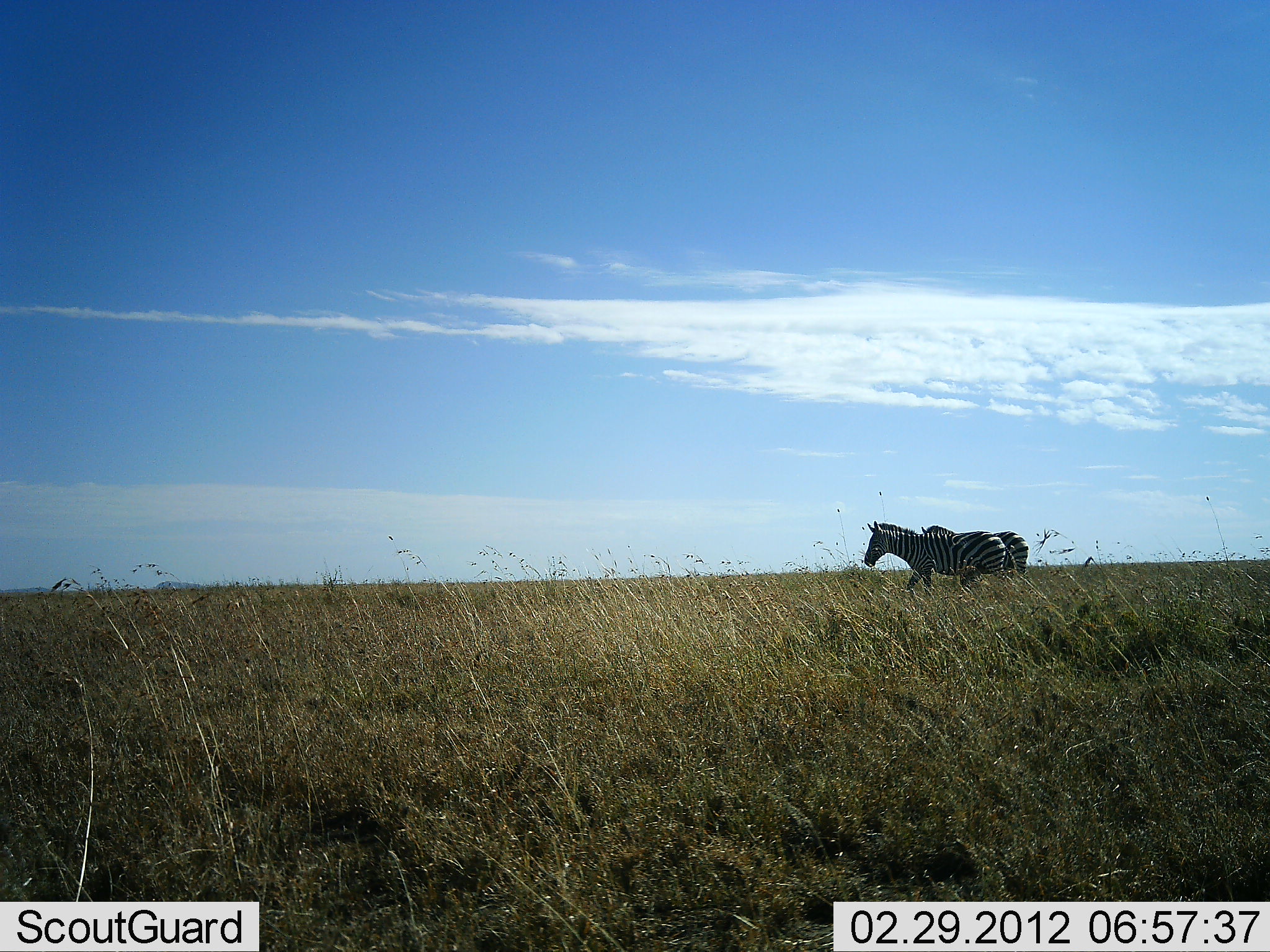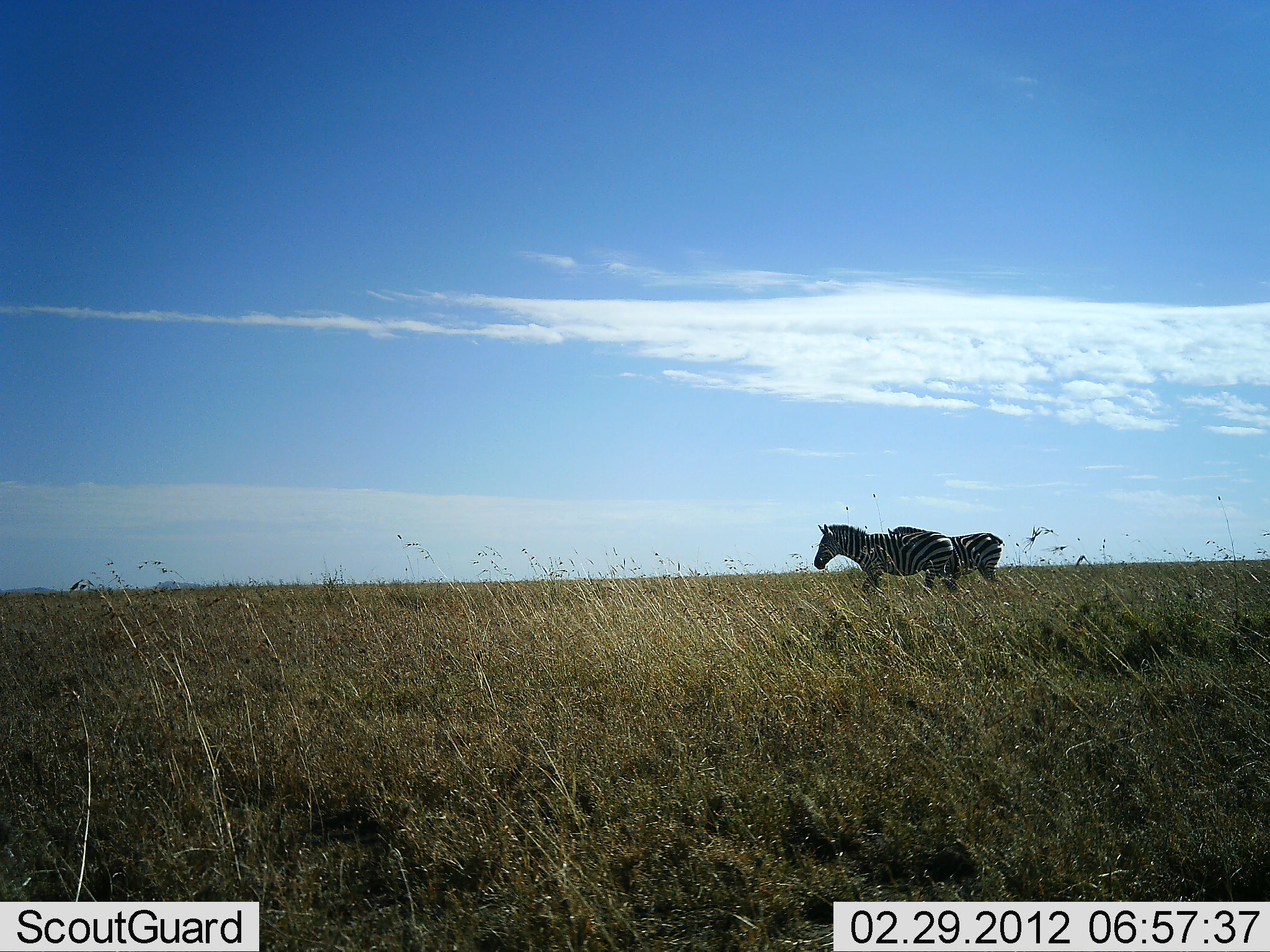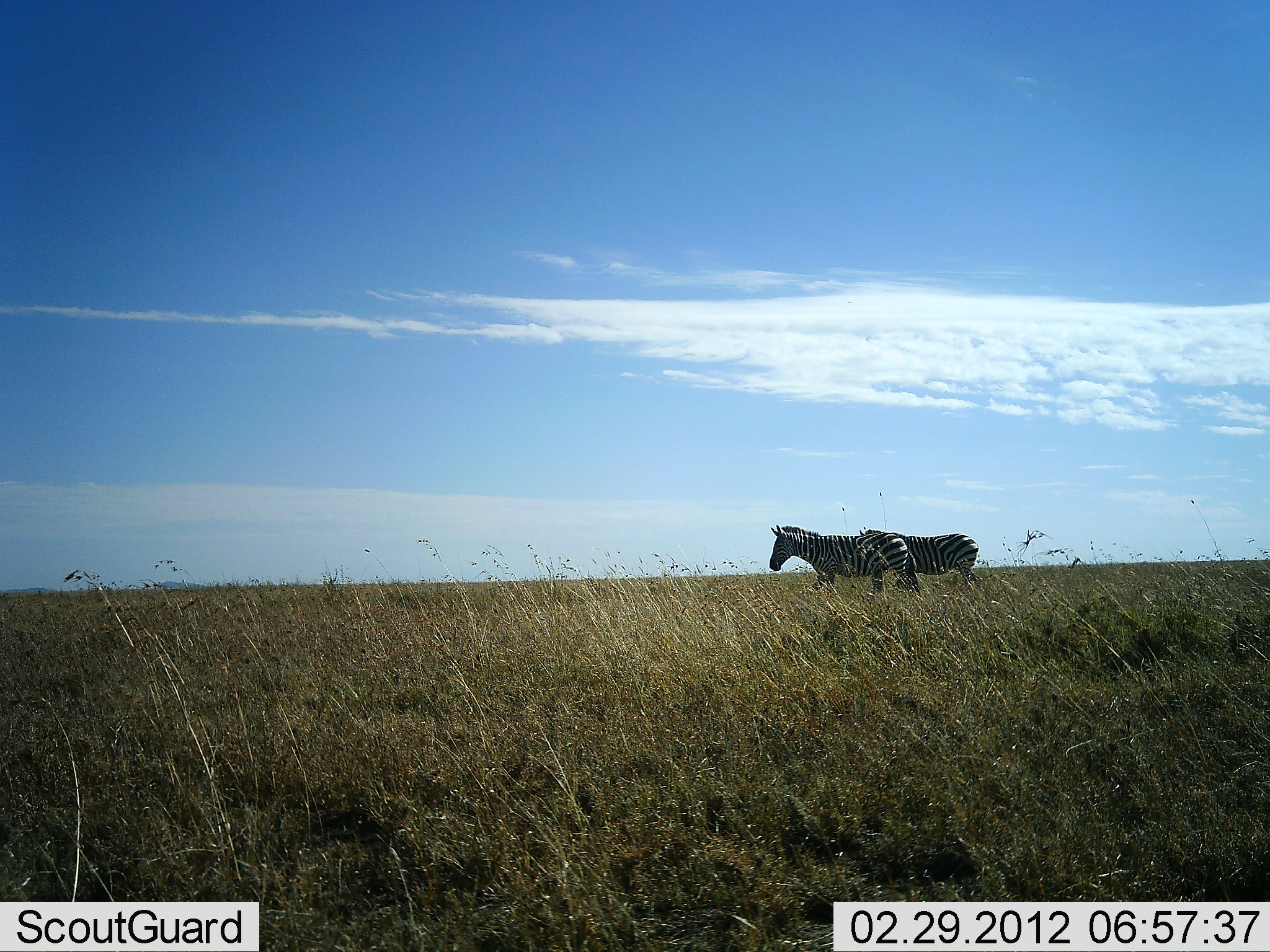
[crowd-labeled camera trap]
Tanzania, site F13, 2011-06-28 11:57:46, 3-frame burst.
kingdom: Animalia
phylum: Chordata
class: Mammalia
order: Perissodactyla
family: Equidae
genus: Equus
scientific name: Equus quagga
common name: plains zebra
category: zebra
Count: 2.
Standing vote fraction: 9%.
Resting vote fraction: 0%.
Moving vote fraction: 91%.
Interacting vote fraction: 0%.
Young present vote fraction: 0%.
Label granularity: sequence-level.